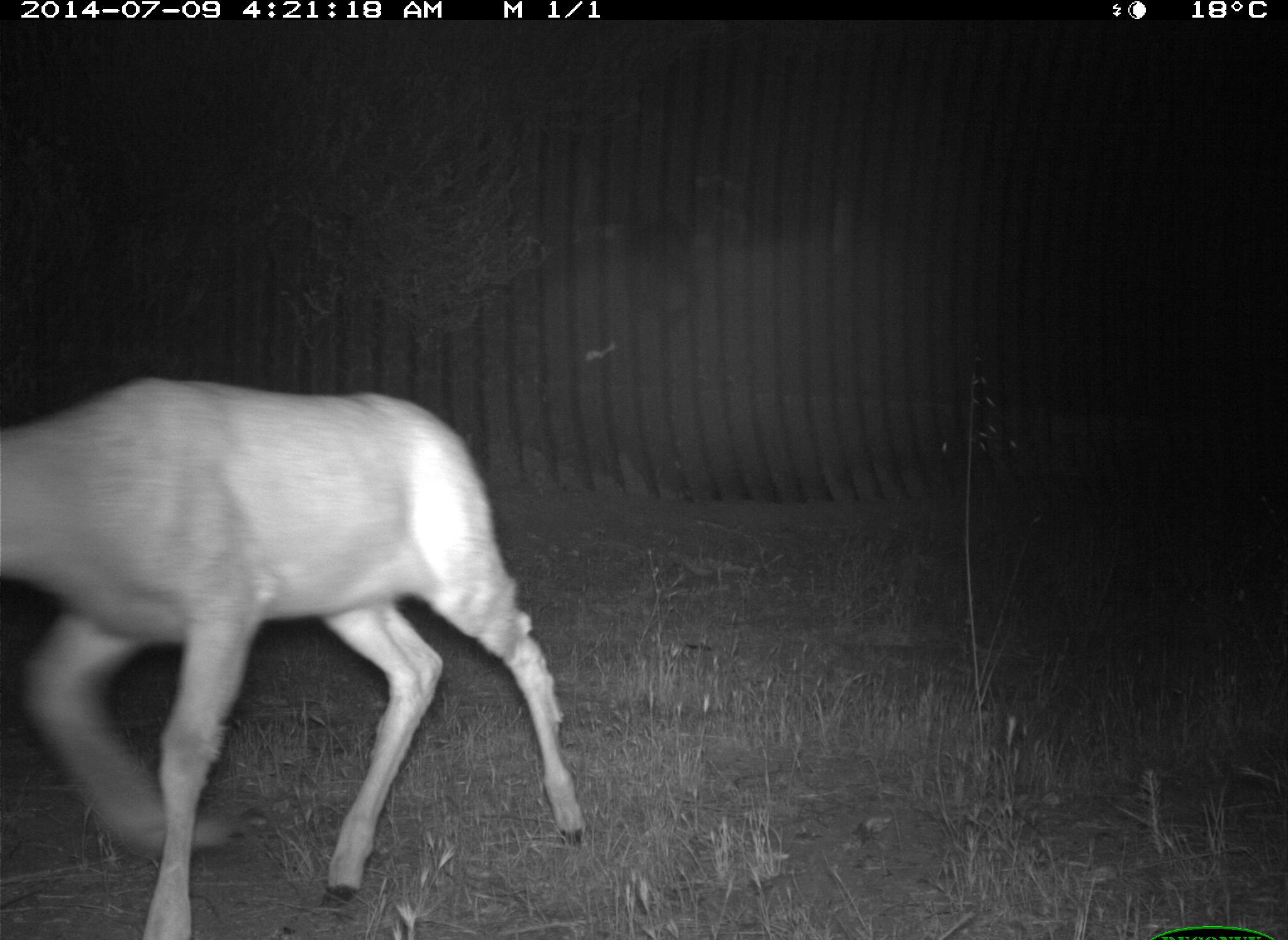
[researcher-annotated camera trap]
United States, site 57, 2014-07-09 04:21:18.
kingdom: Animalia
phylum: Chordata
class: Mammalia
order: Artiodactyla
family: Cervidae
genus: Odocoileus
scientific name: Odocoileus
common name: deer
Deer (Odocoileus).